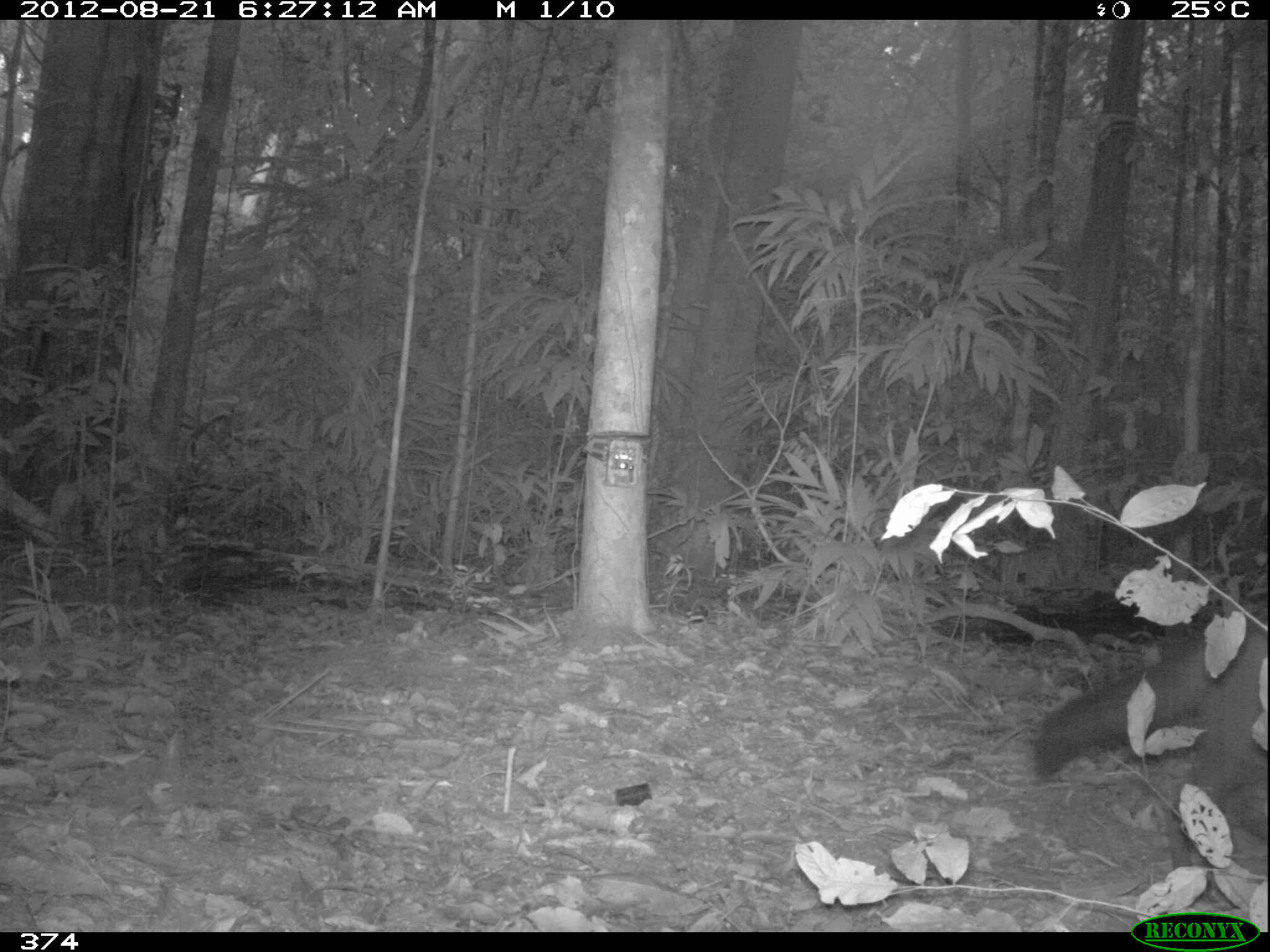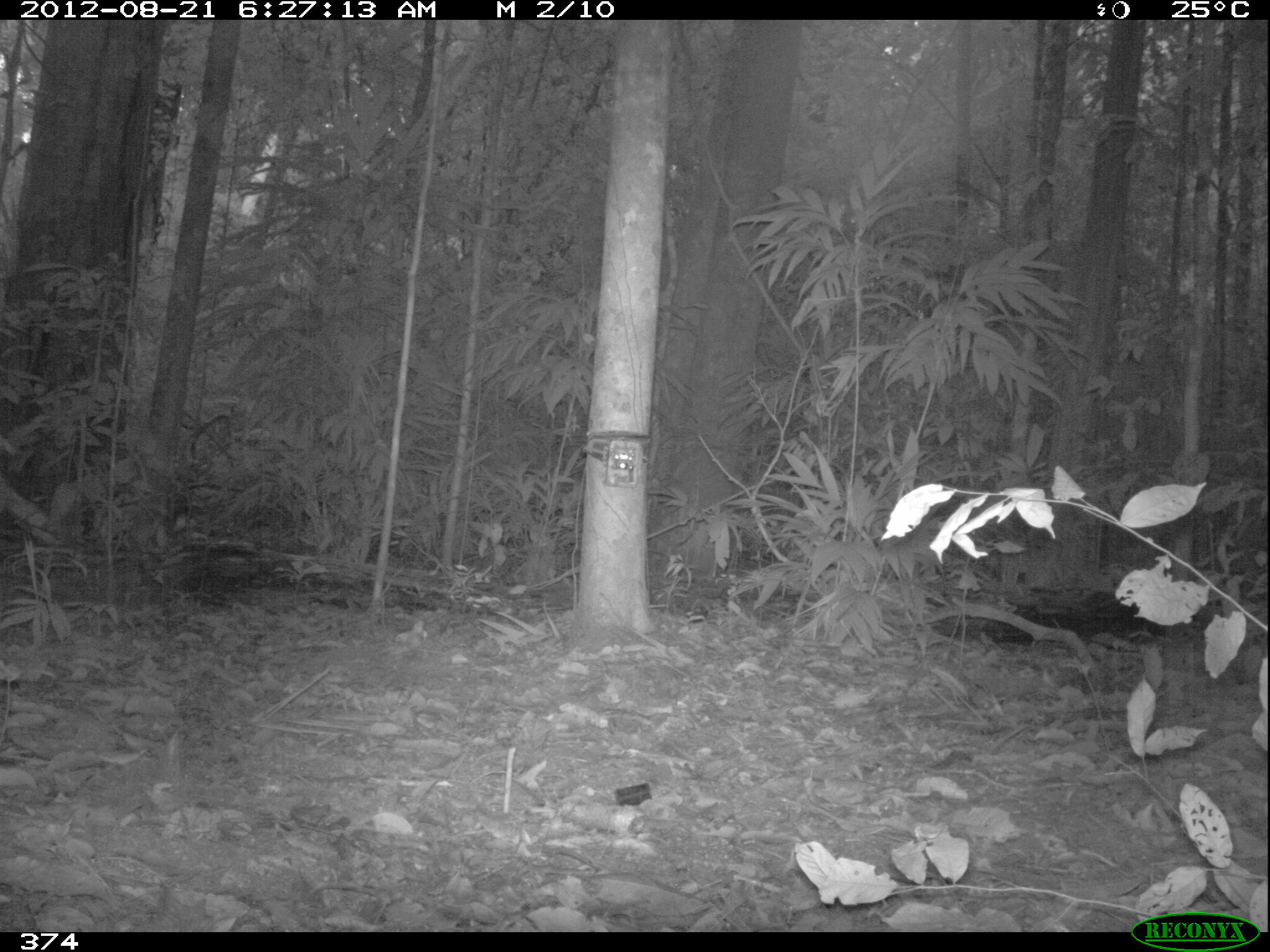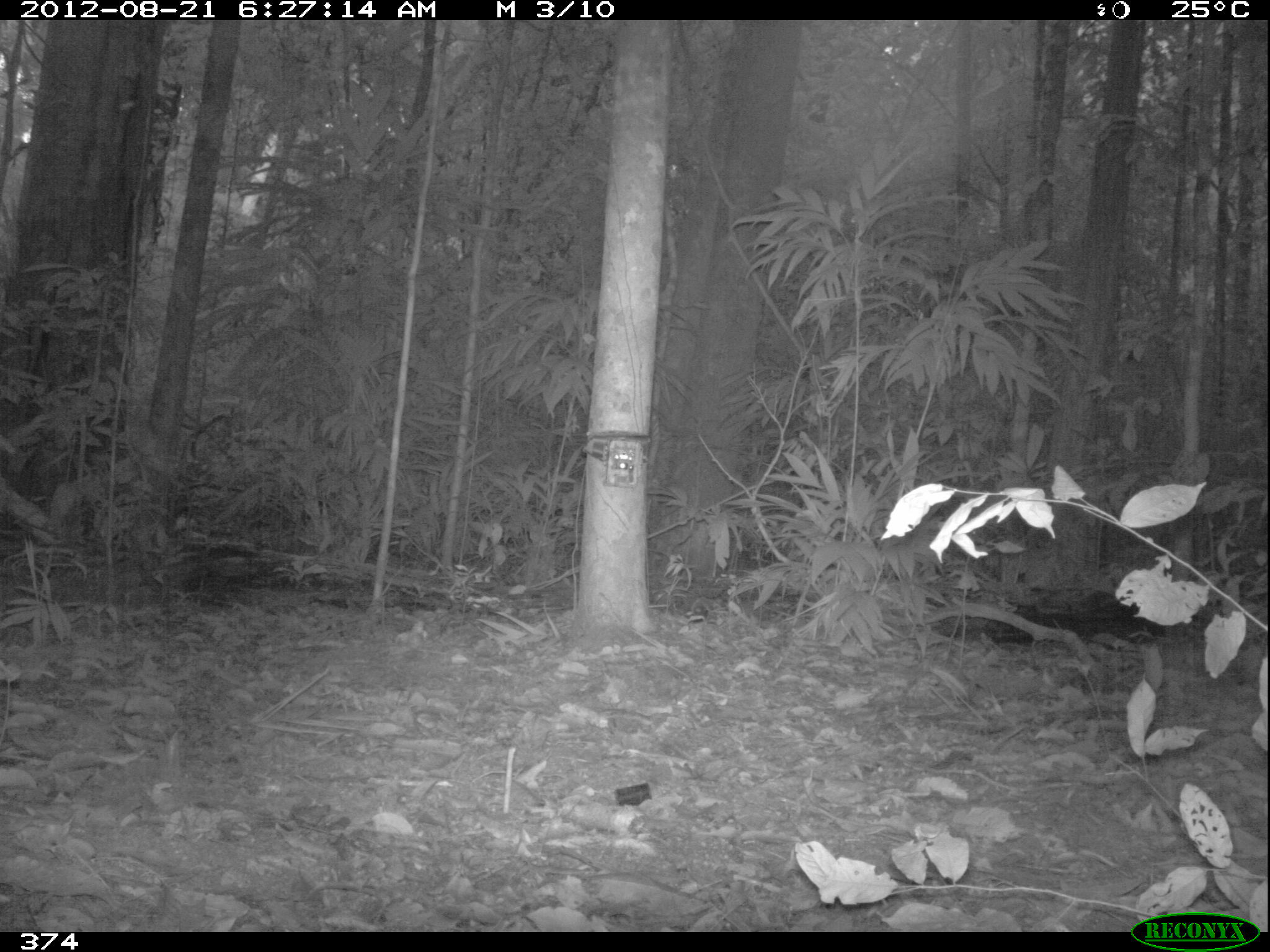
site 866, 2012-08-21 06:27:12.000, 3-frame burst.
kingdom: Animalia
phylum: Chordata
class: Mammalia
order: Carnivora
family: Canidae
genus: Atelocynus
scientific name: Atelocynus microtis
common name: short-eared dog